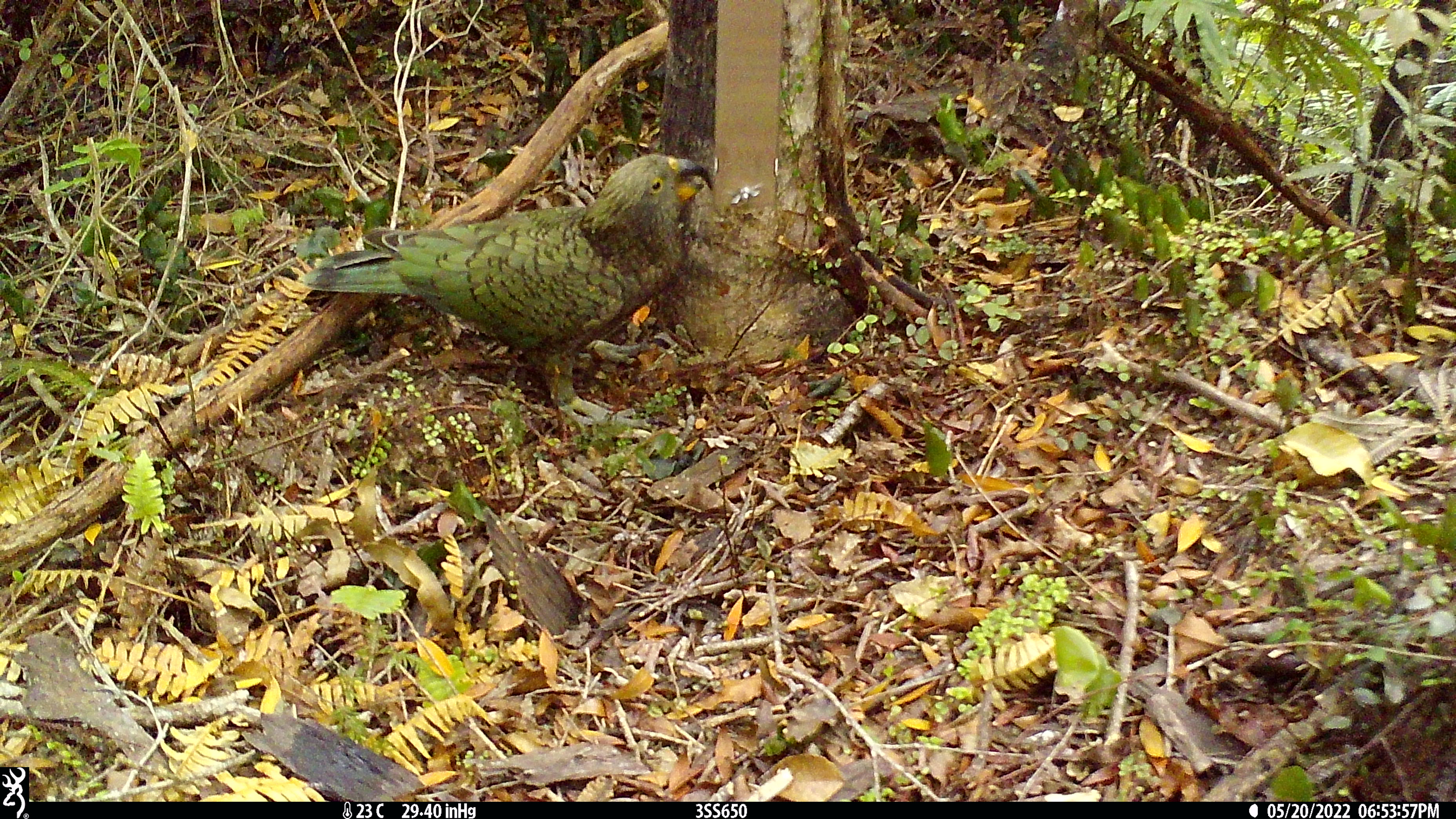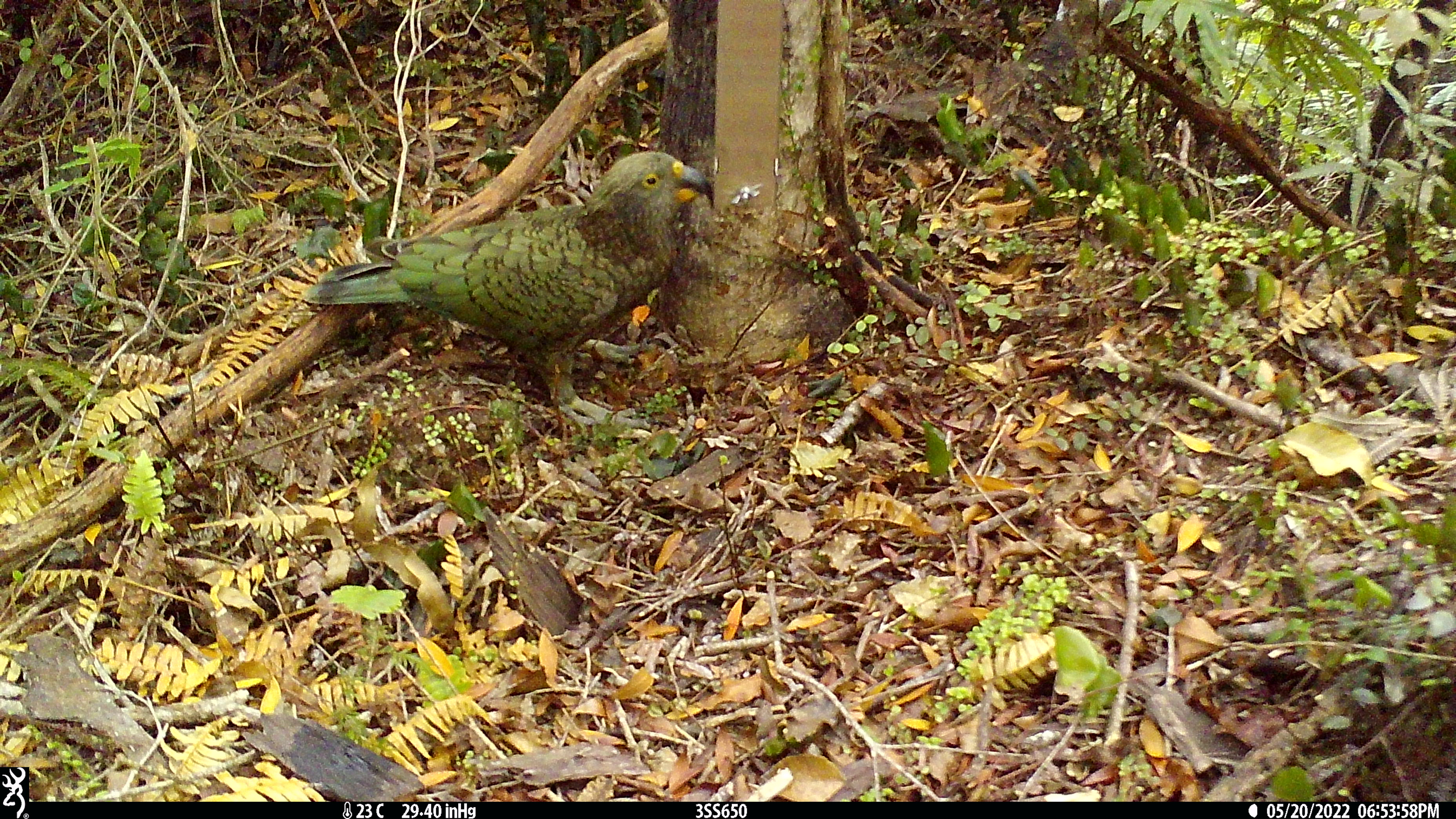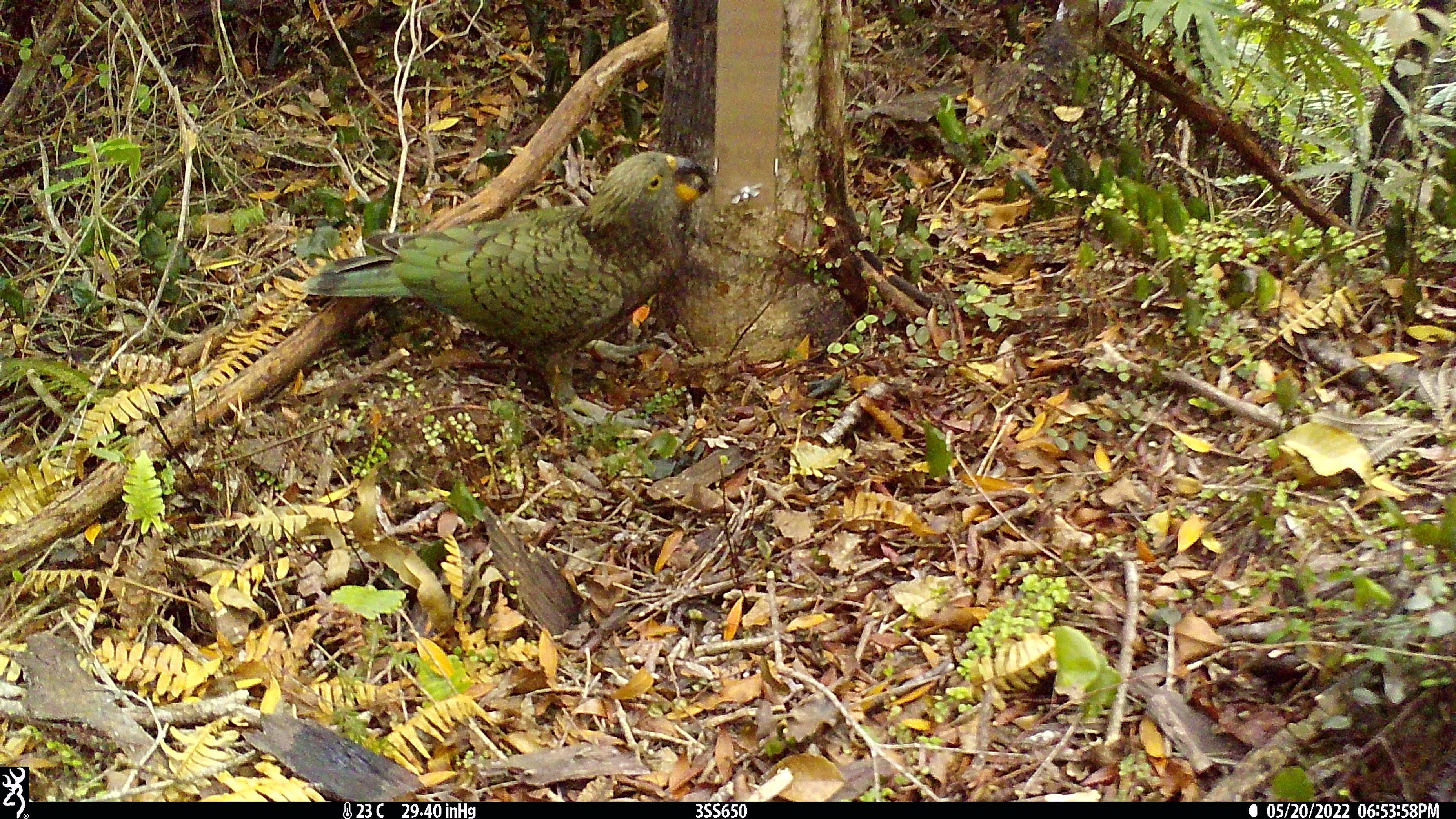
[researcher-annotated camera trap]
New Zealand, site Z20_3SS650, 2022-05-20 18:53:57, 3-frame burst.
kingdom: Animalia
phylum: Chordata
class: Aves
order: Psittaciformes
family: Strigopidae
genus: Nestor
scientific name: Nestor notabilis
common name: kea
Kea (Nestor notabilis).